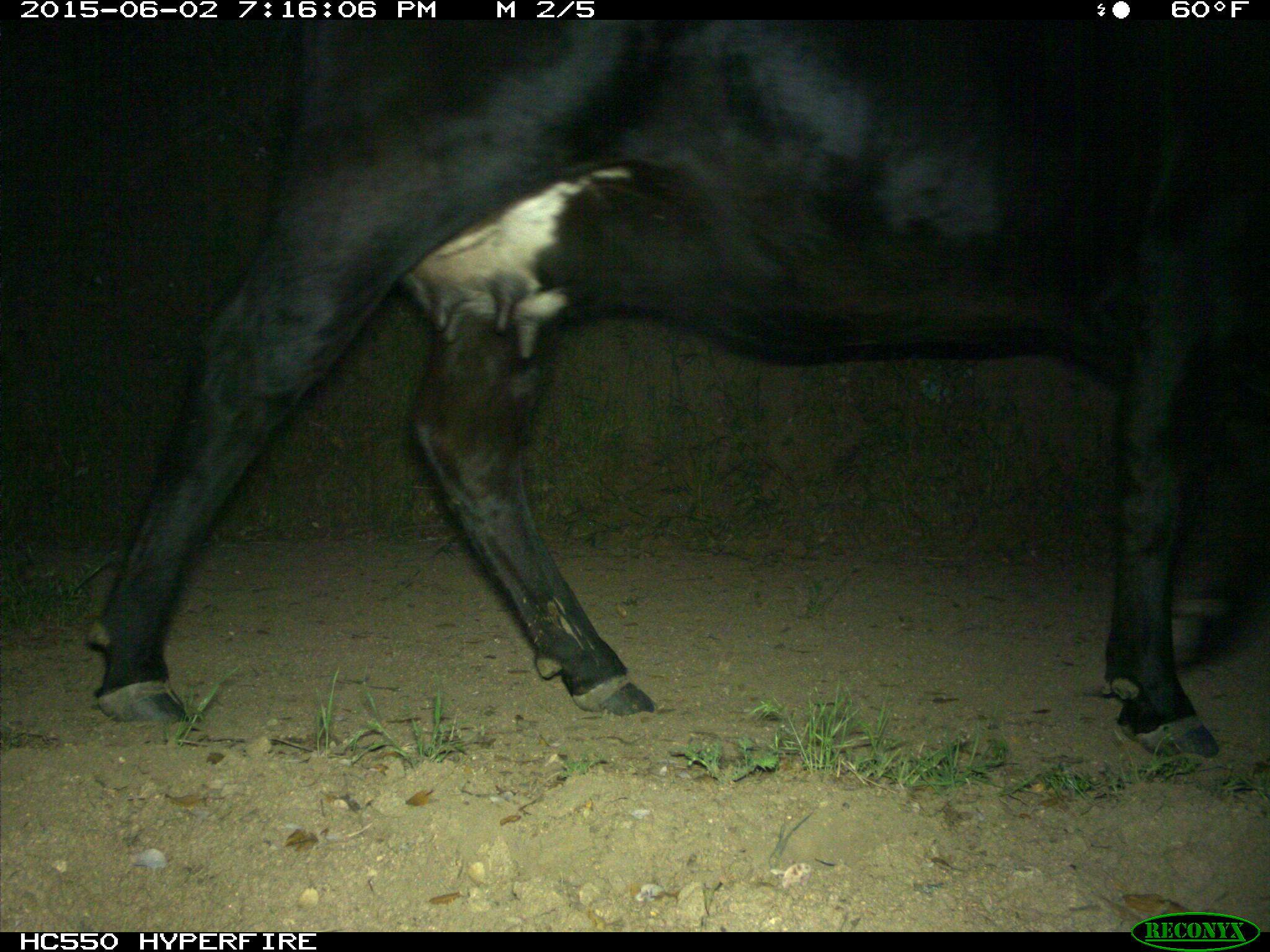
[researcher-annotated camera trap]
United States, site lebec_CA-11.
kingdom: Animalia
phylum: Chordata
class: Mammalia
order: Artiodactyla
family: Bovidae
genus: Bos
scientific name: Bos taurus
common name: domestic cow